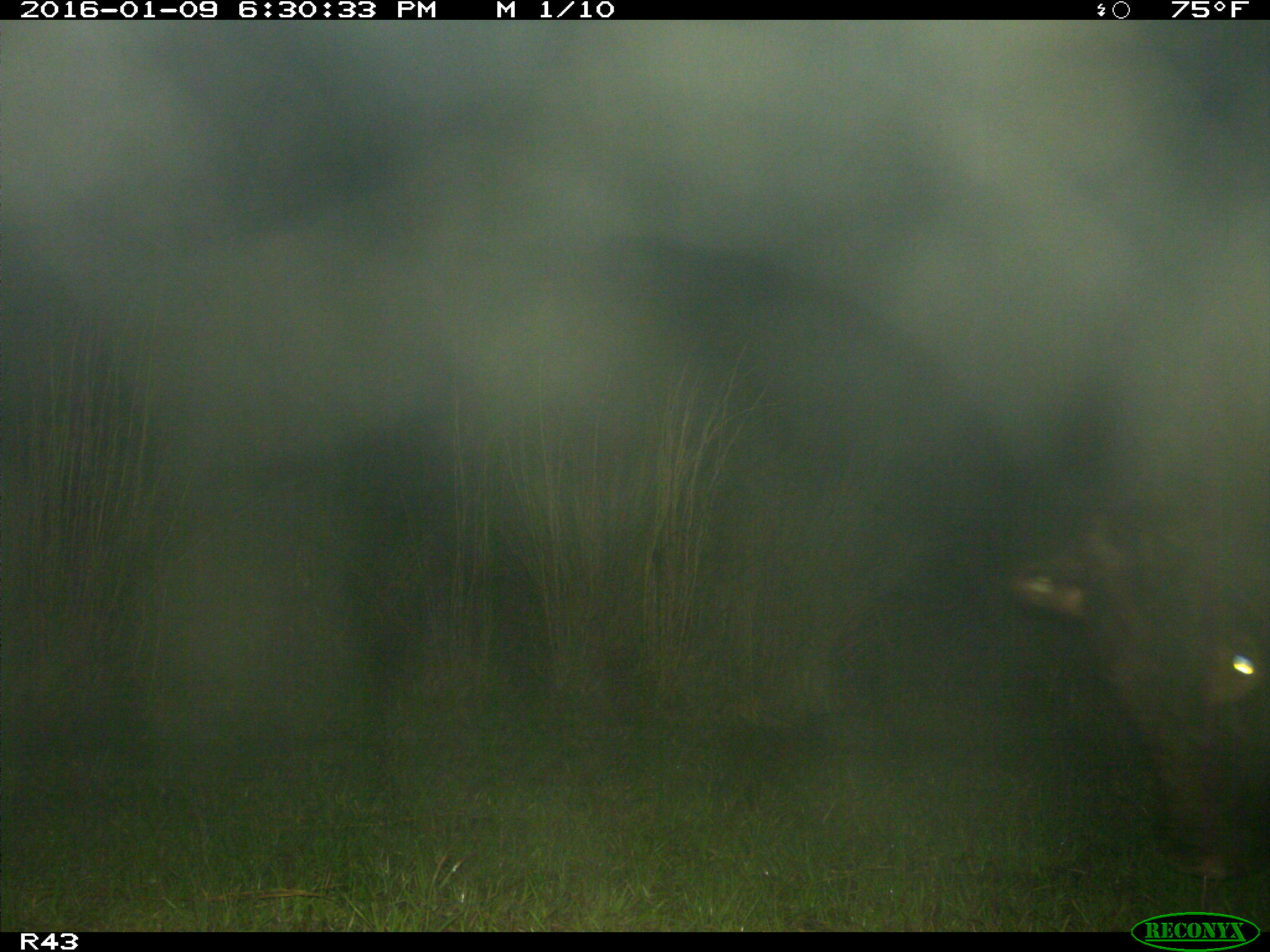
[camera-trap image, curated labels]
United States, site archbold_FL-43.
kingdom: Animalia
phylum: Chordata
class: Mammalia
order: Artiodactyla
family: Bovidae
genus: Bos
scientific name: Bos taurus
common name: domestic cow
Bos taurus (domestic cow).